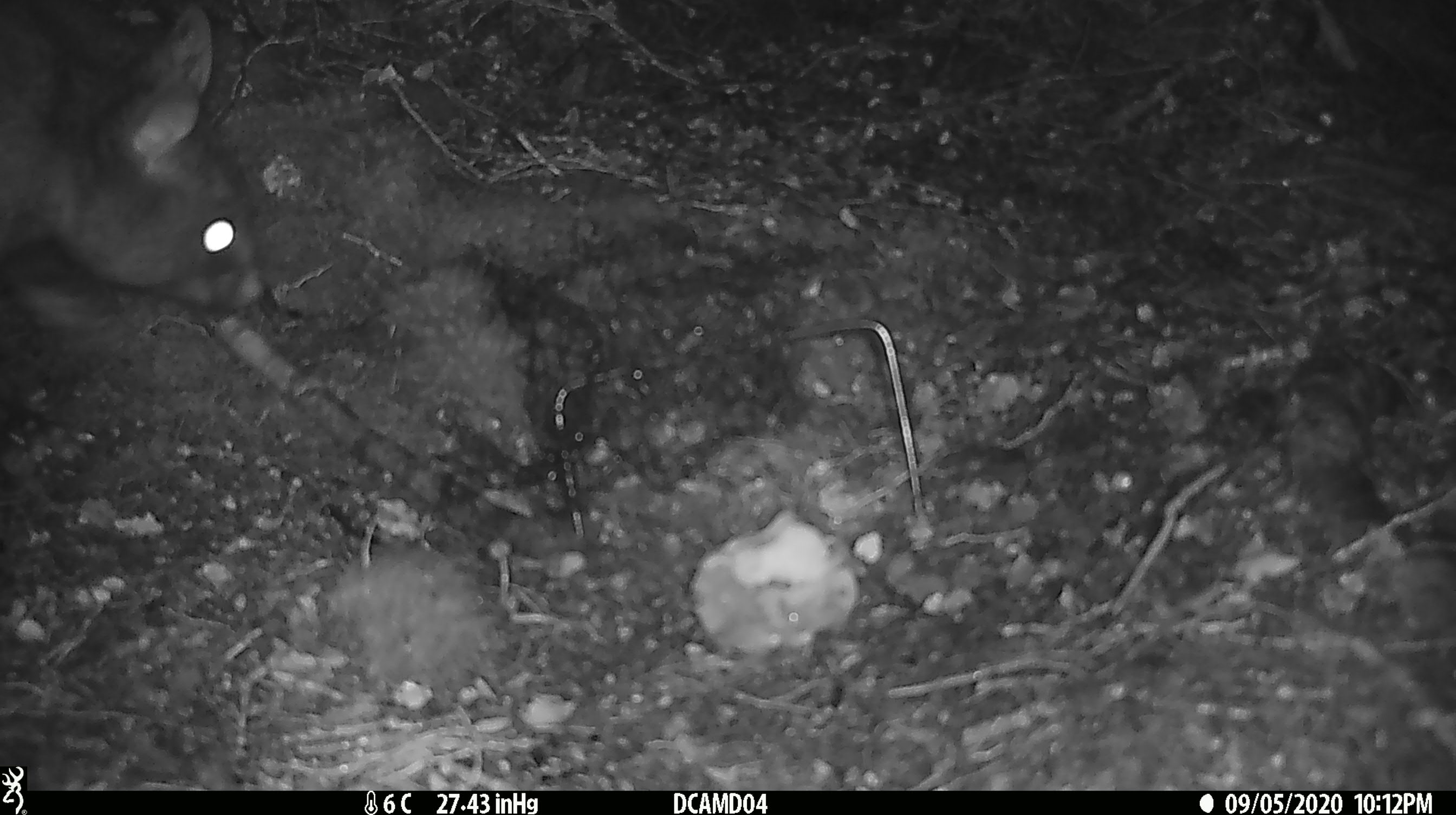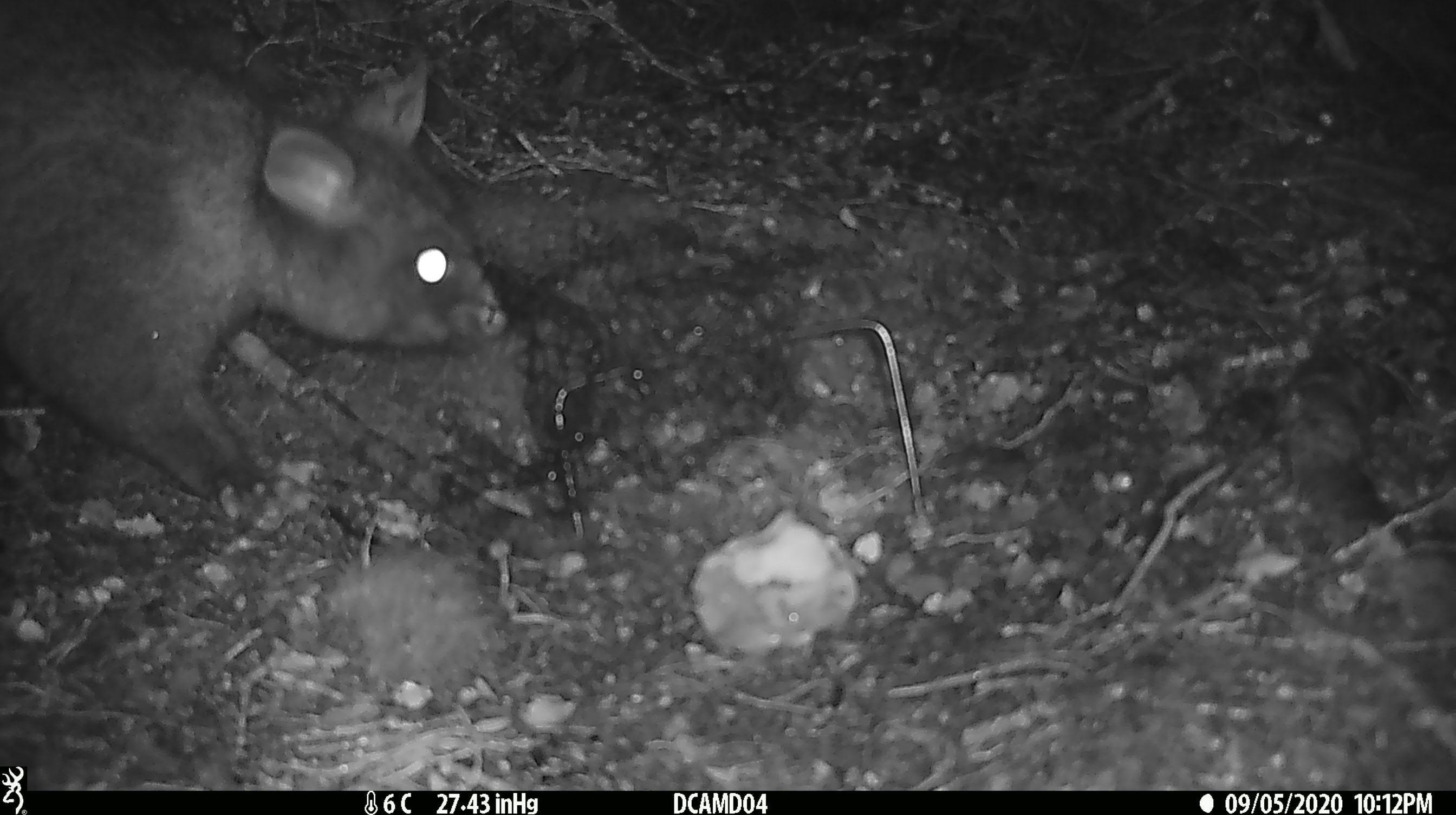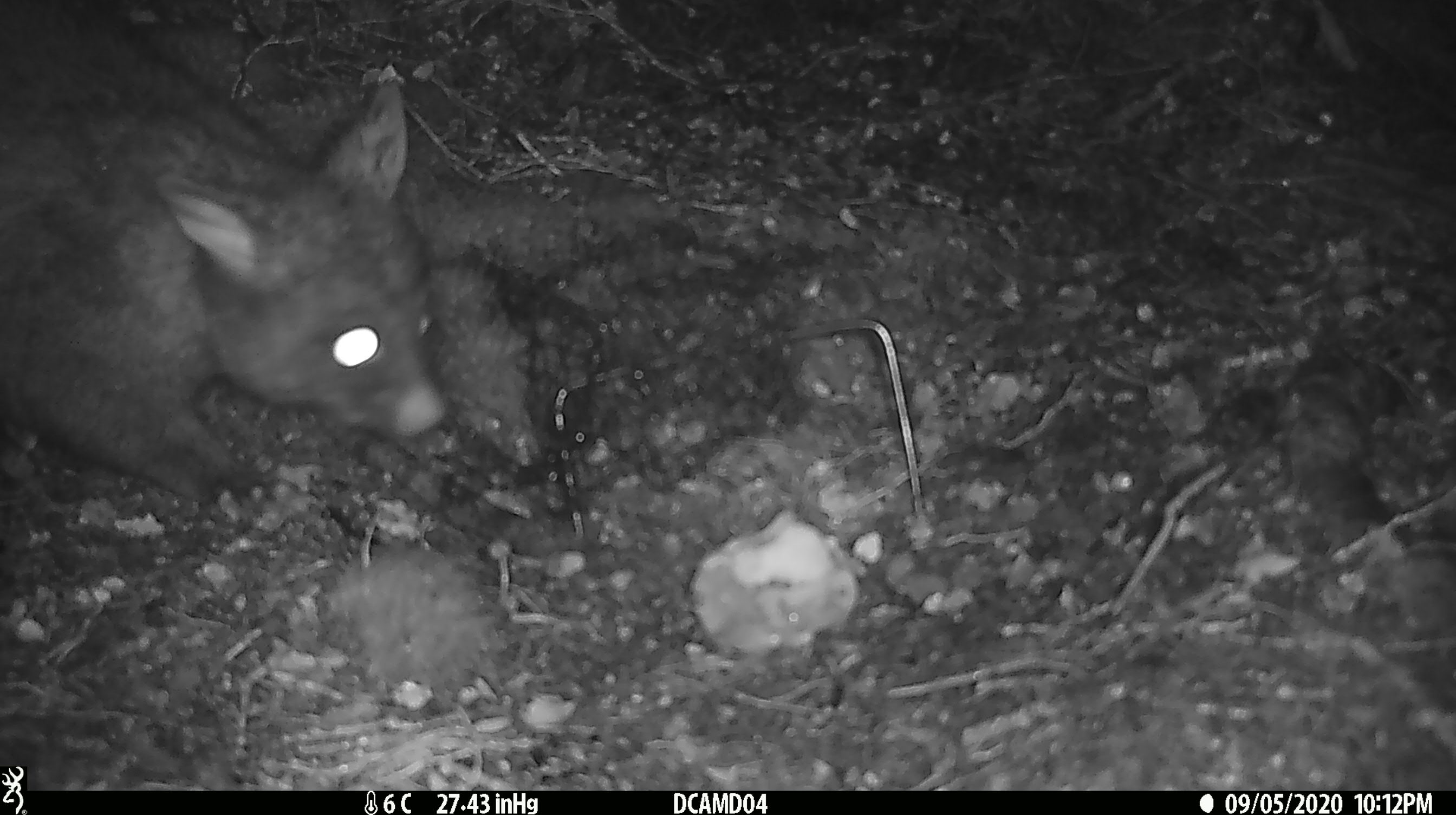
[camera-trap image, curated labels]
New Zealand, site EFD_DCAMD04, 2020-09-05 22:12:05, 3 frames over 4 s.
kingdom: Animalia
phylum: Chordata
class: Mammalia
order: Diprotodontia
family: Phalangeridae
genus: Trichosurus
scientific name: Trichosurus vulpecula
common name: common brushtail possum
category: possum